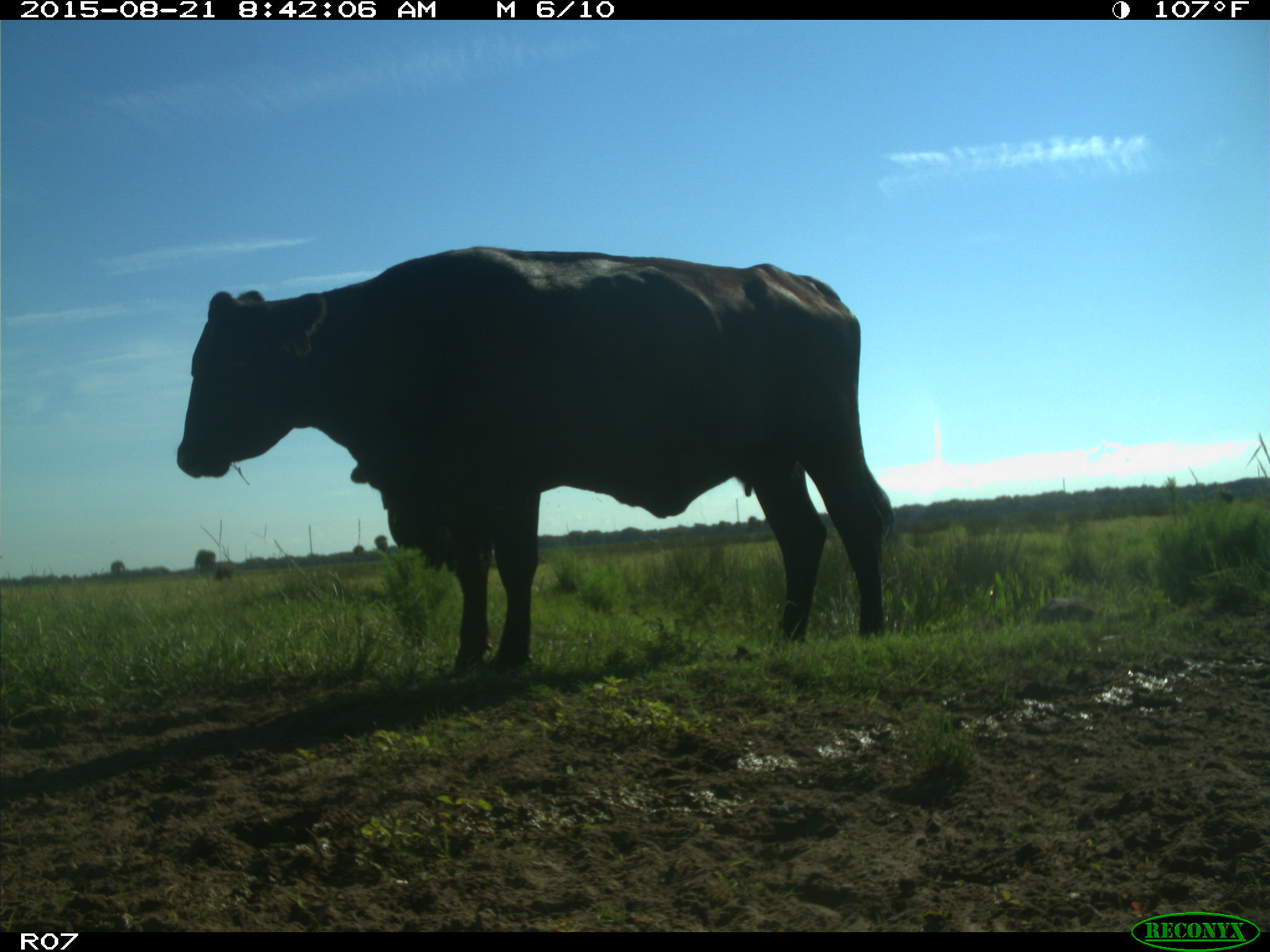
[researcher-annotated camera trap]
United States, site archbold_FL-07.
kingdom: Animalia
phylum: Chordata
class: Mammalia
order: Artiodactyla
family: Bovidae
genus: Bos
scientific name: Bos taurus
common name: domestic cow